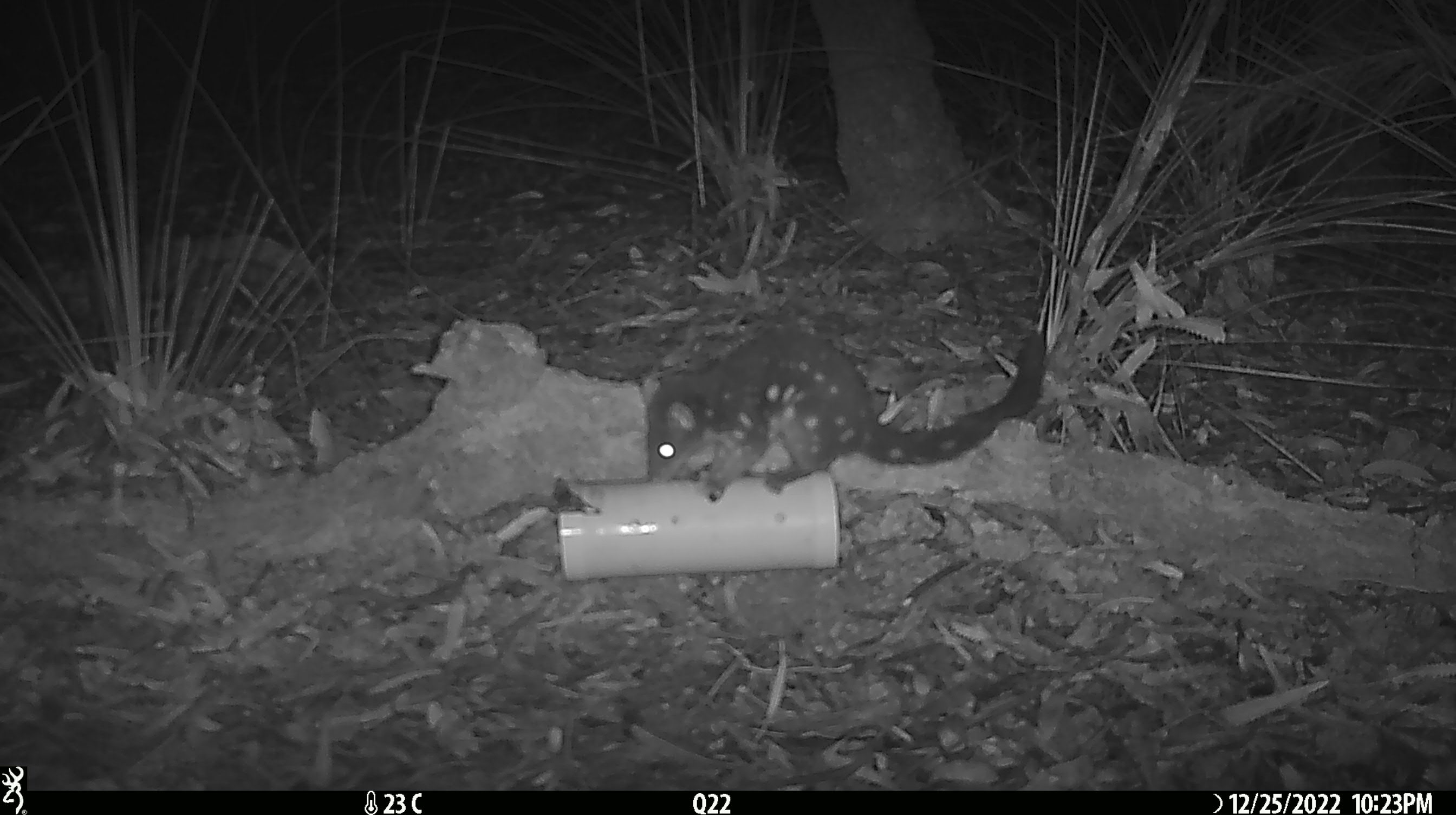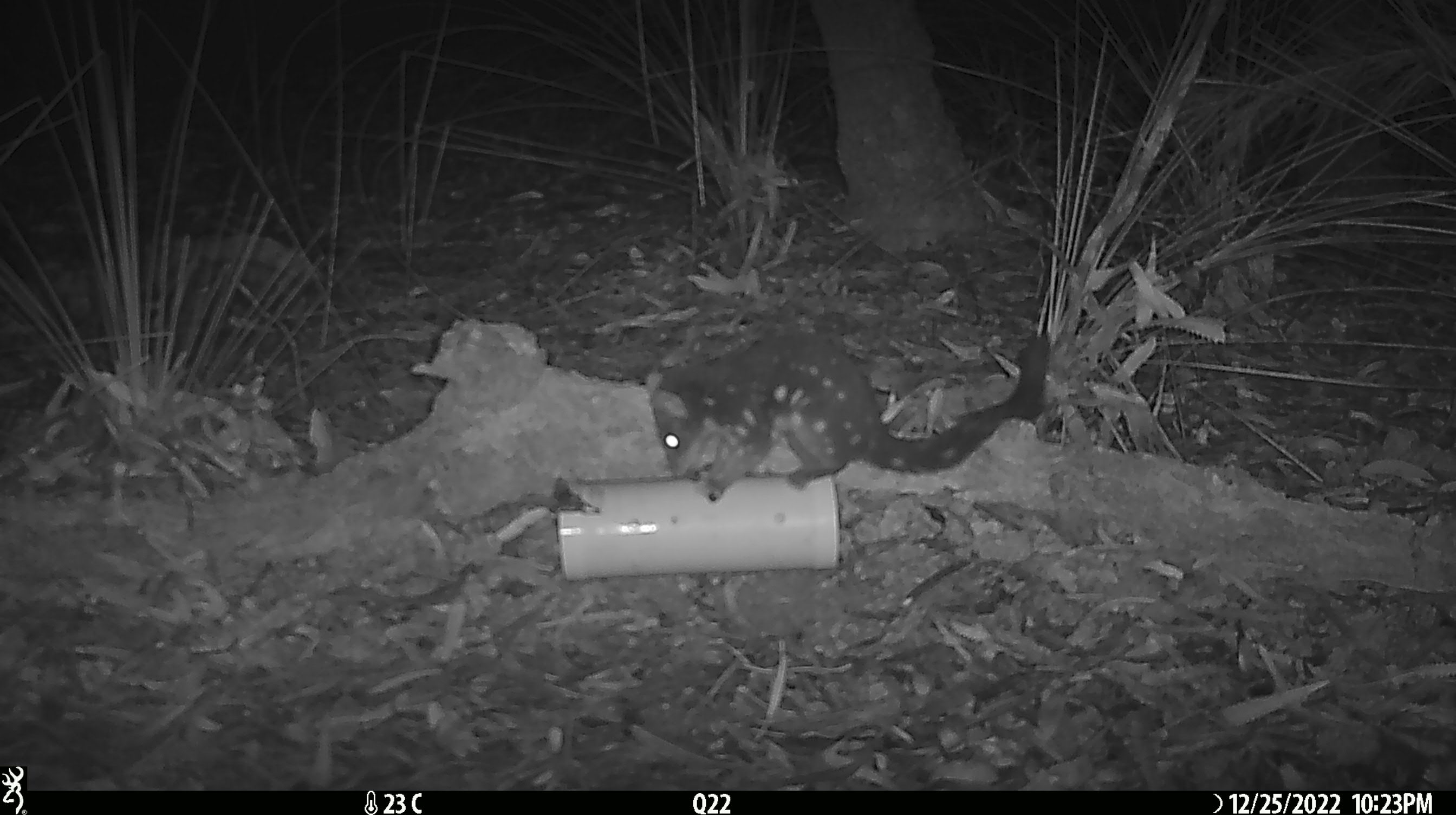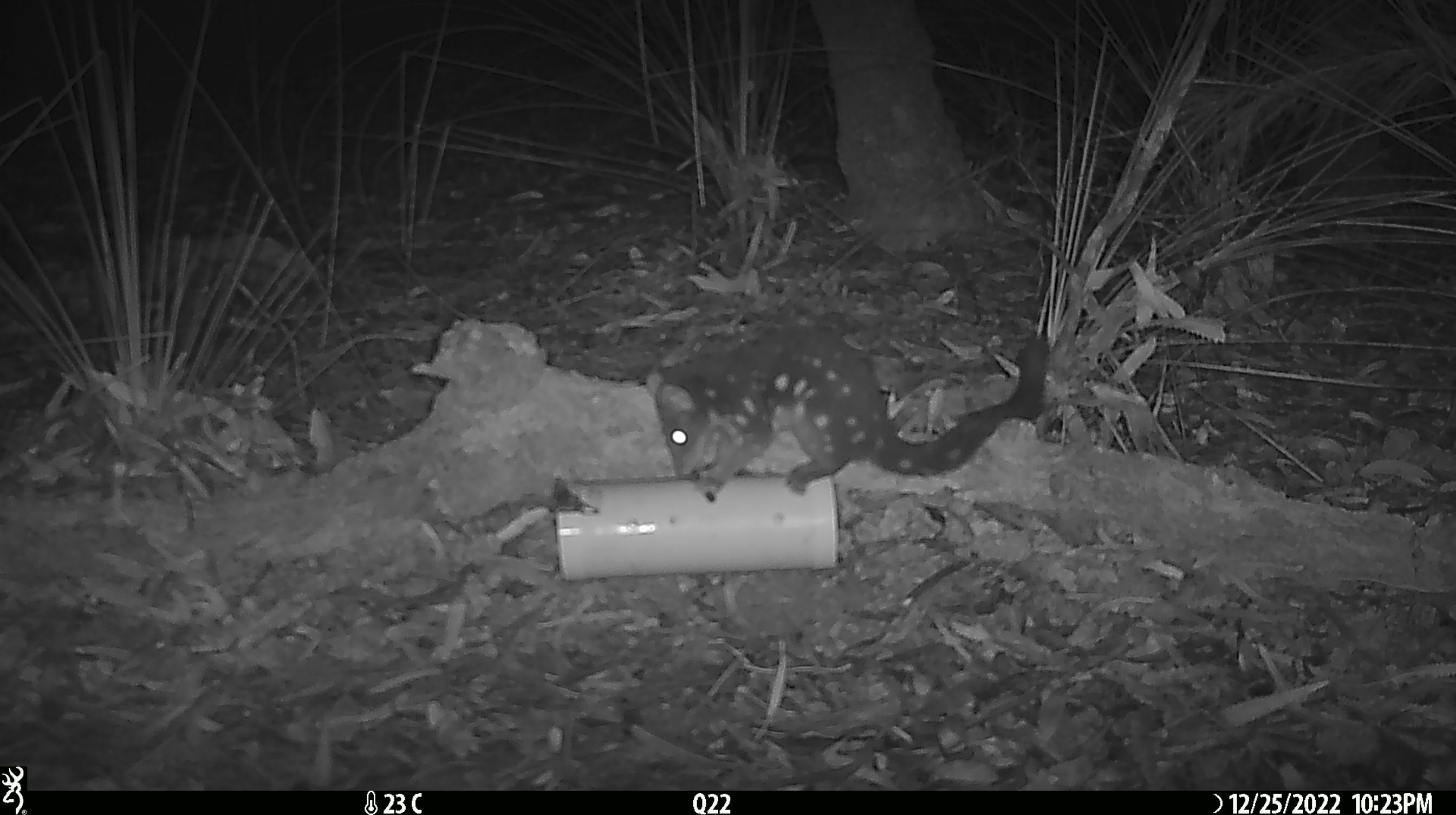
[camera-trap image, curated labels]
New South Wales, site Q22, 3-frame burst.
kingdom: Animalia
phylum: Chordata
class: Mammalia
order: Dasyuromorphia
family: Dasyuridae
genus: Dasyurus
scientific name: Dasyurus maculatus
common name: spotted-tailed quoll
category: quoll